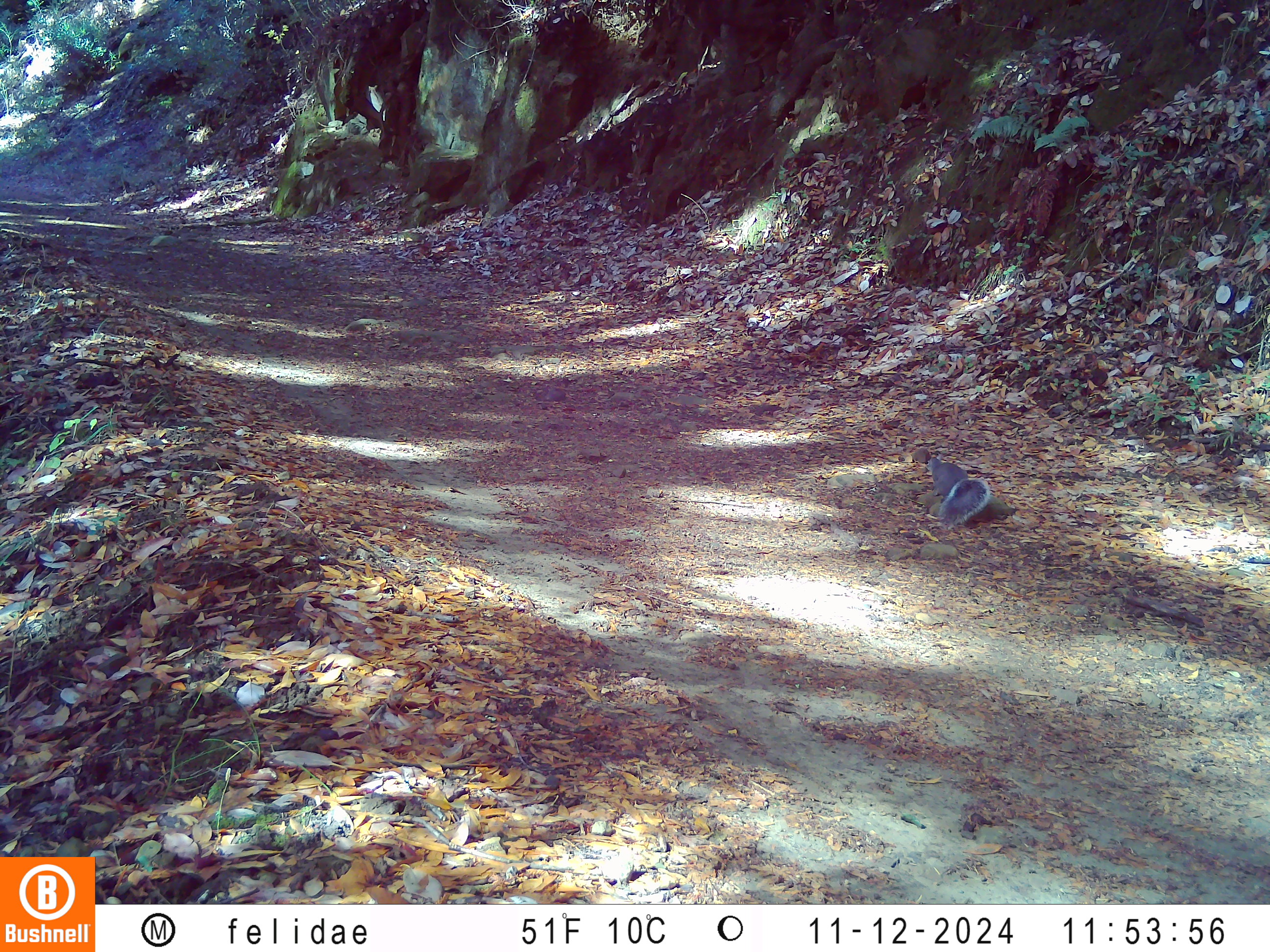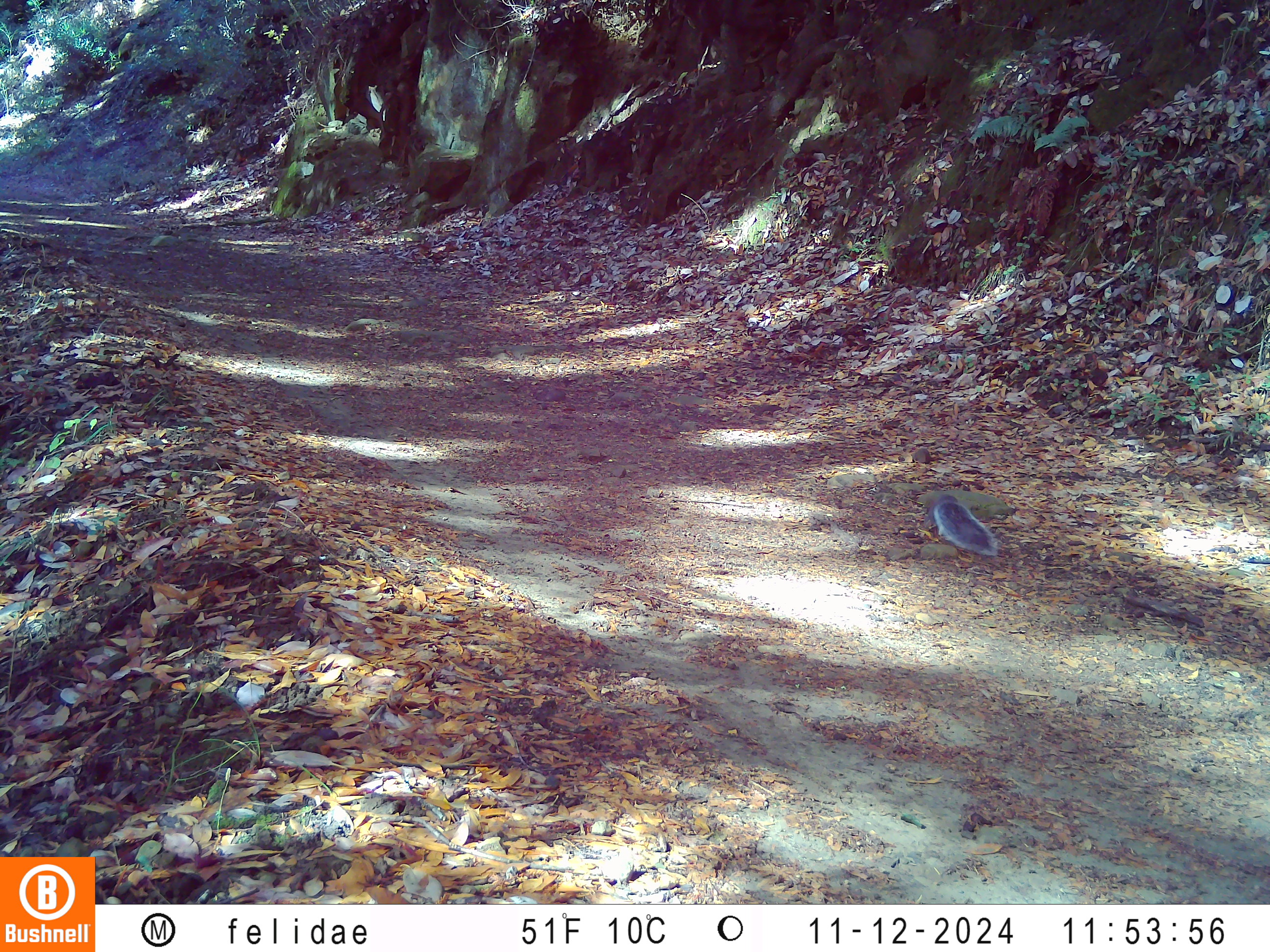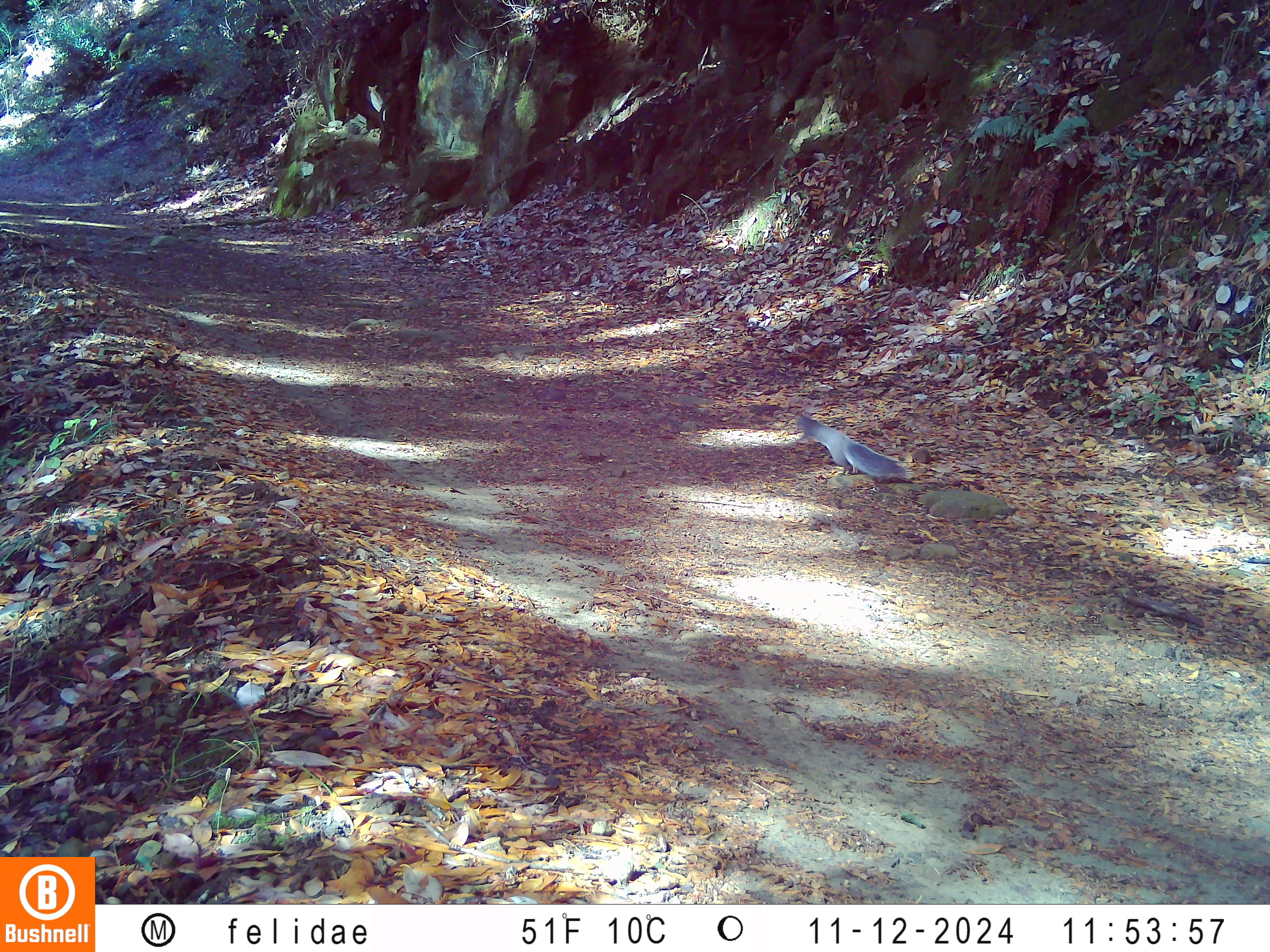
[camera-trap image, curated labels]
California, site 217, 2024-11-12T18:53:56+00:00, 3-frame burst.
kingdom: Animalia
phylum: Chordata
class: Mammalia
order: Rodentia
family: Sciuridae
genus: Sciurus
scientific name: Sciurus griseus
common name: western gray squirrel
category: western grey squirrel